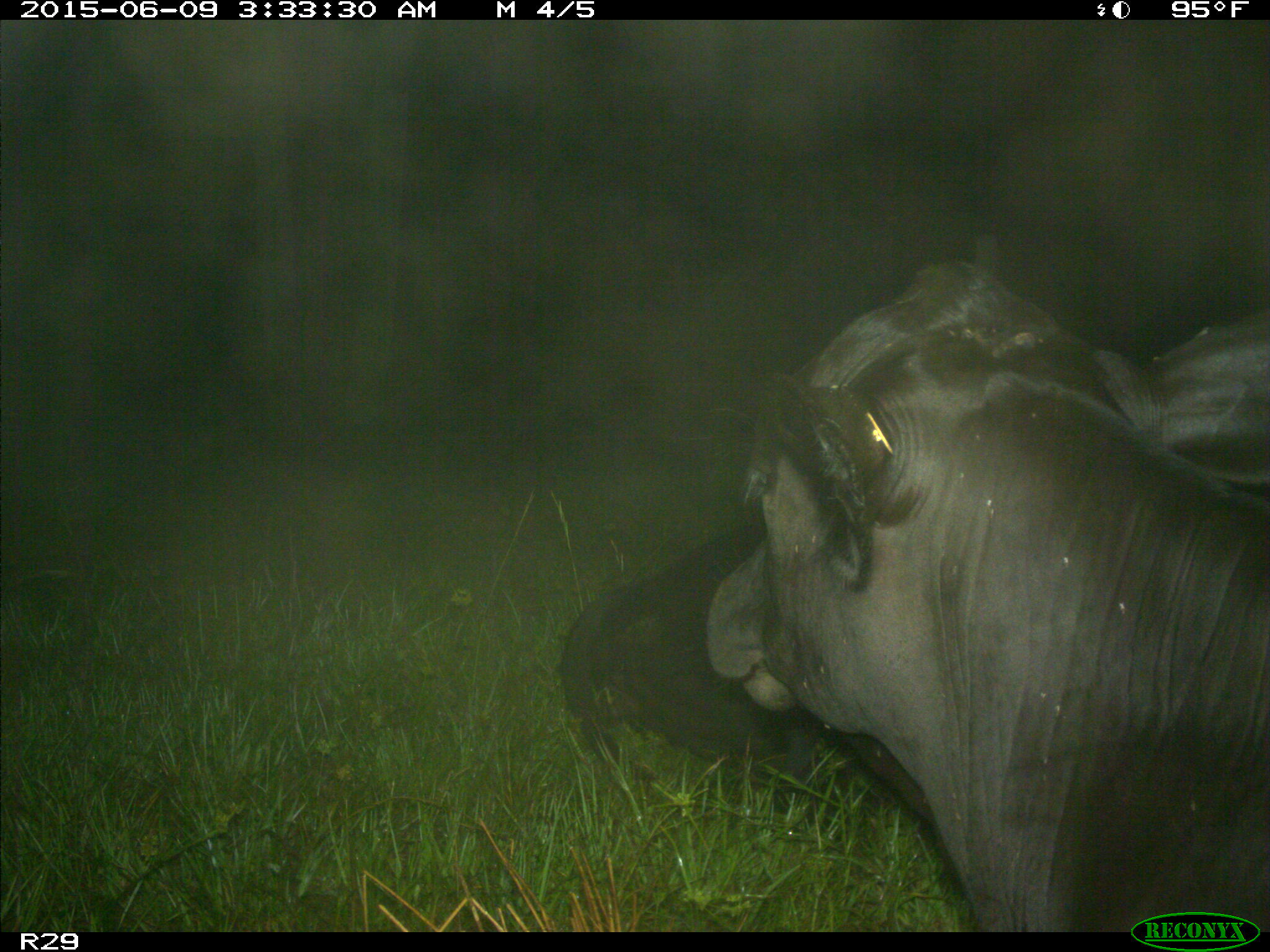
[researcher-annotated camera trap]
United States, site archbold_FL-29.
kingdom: Animalia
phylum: Chordata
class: Mammalia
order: Artiodactyla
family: Bovidae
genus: Bos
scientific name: Bos taurus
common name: domestic cow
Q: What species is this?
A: Bos taurus (domestic cow).